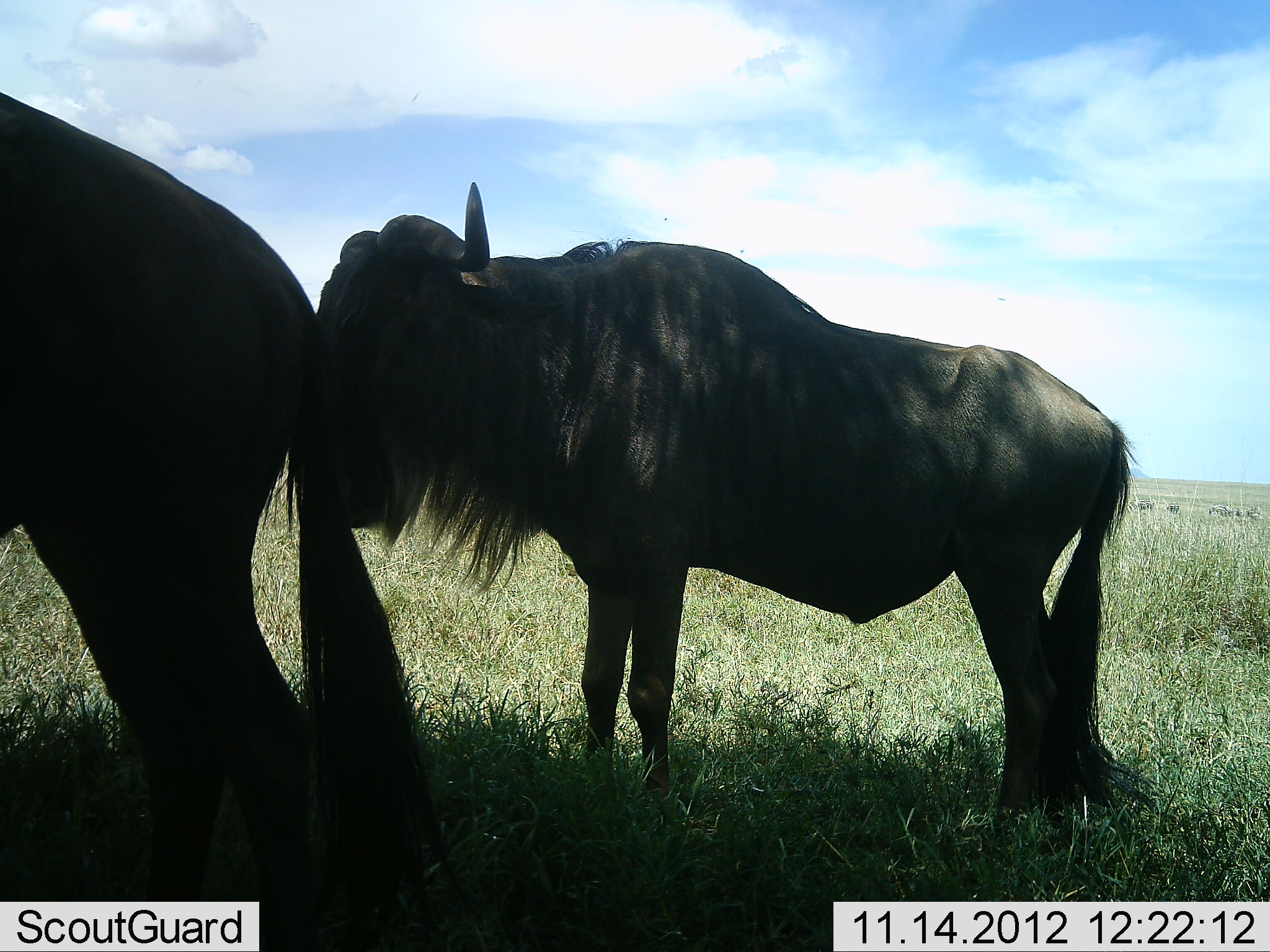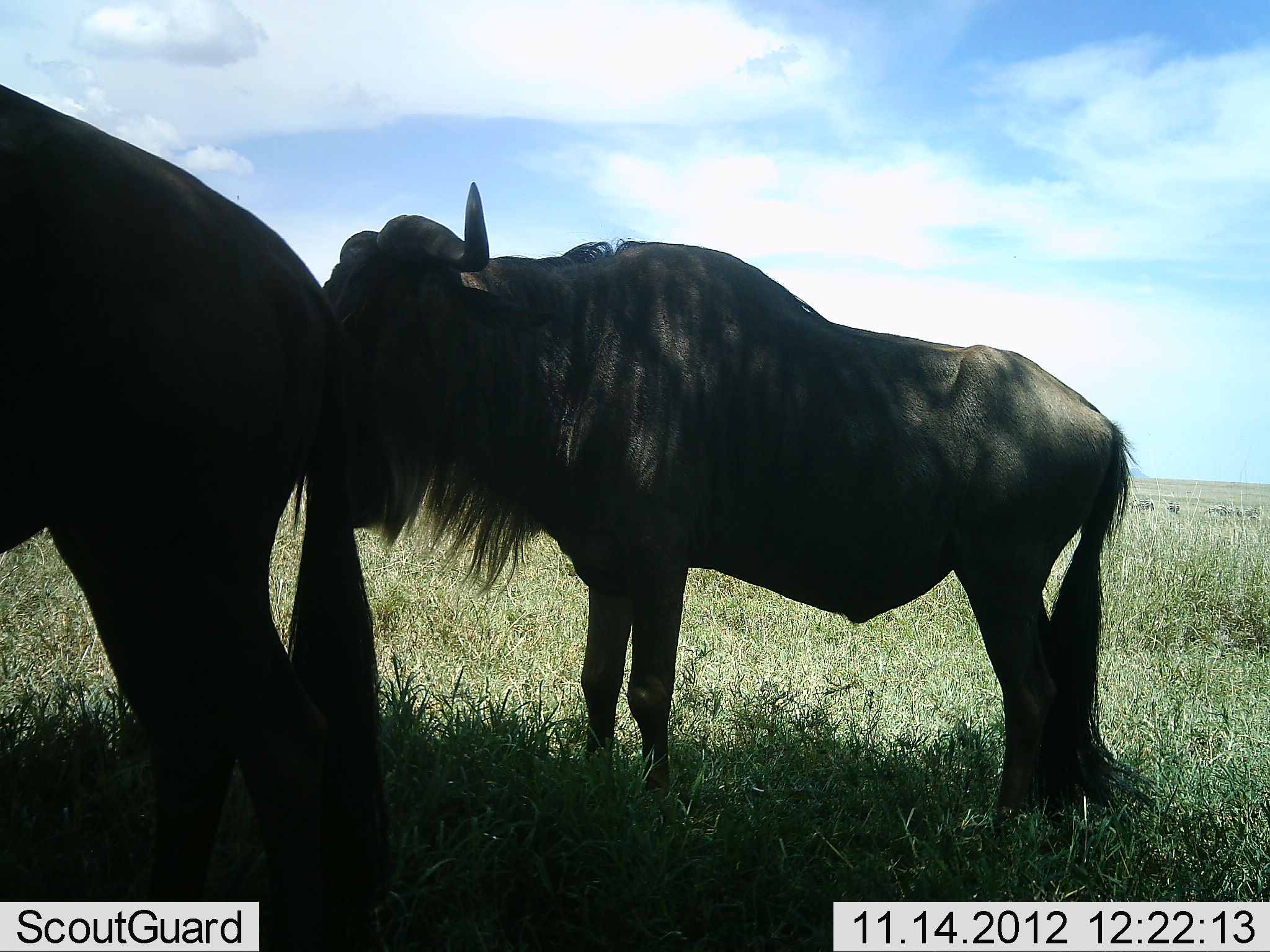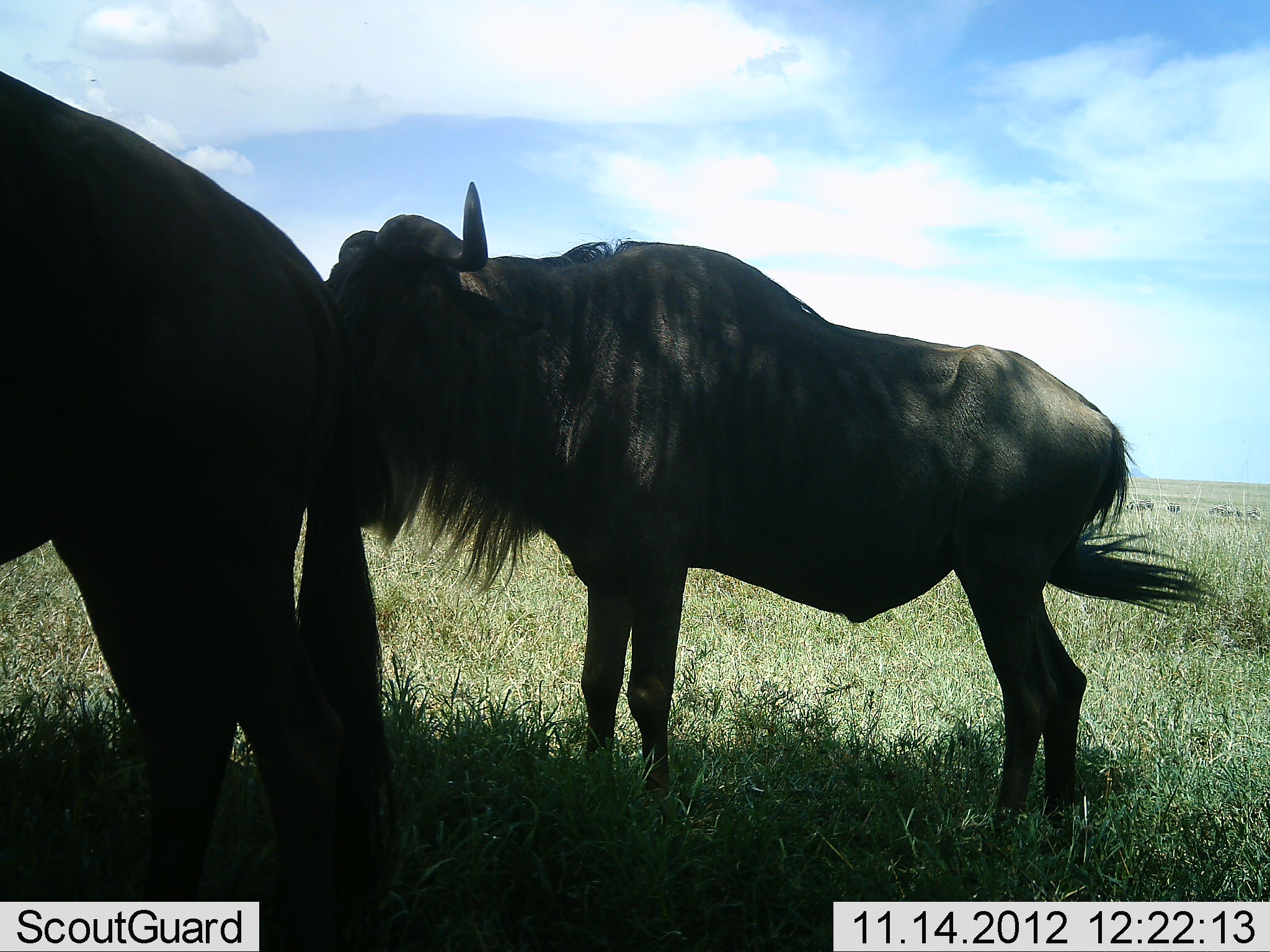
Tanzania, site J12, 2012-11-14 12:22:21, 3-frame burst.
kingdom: Animalia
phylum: Chordata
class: Mammalia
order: Artiodactyla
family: Bovidae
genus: Connochaetes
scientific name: Connochaetes taurinus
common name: blue wildebeest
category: wildebeest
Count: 2.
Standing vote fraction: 100%.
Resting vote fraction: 0%.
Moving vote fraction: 0%.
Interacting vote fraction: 0%.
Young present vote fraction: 0%.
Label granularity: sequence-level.